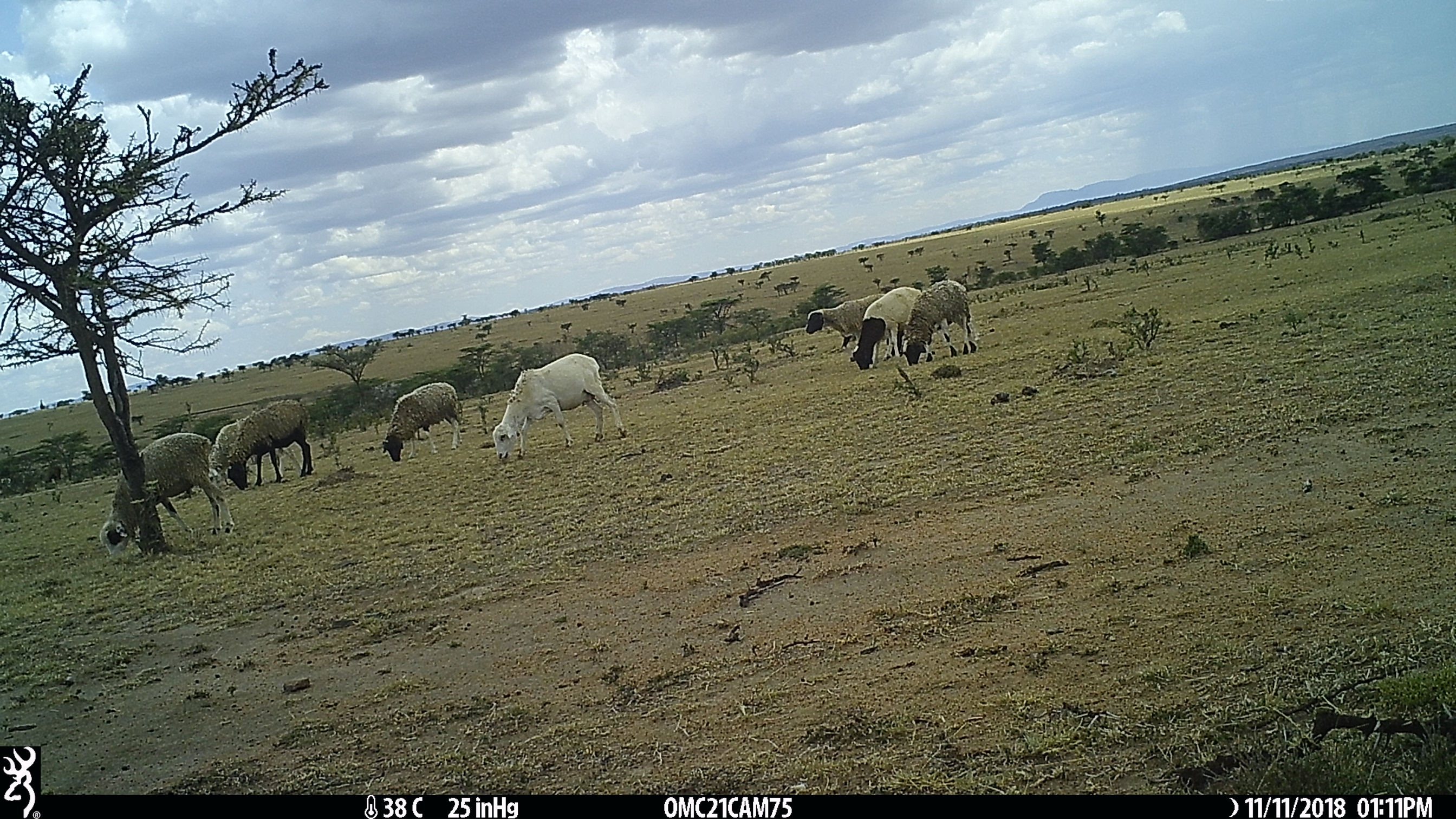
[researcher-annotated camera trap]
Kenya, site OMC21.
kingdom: Animalia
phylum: Chordata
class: Mammalia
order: Artiodactyla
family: Bovidae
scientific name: Bovidae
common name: sheep or goat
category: shoat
Shoat (sheep or goat) (Bovidae).